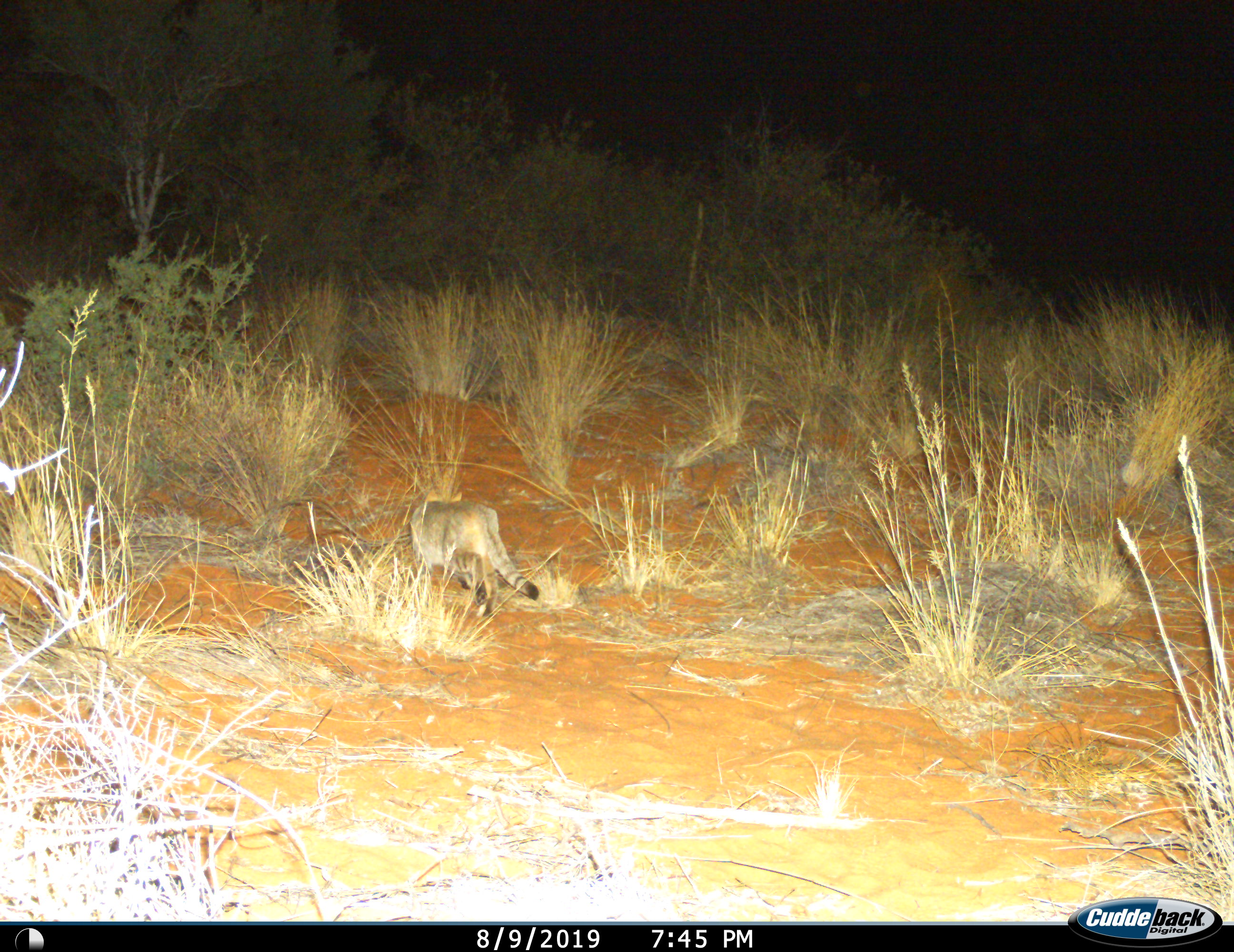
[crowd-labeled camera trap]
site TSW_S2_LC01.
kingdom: Animalia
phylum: Chordata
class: Mammalia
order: Carnivora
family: Felidae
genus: Felis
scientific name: Felis lybica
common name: african wild cat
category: africanwildcat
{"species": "africanwildcat (african wild cat) (Felis lybica)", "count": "1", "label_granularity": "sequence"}